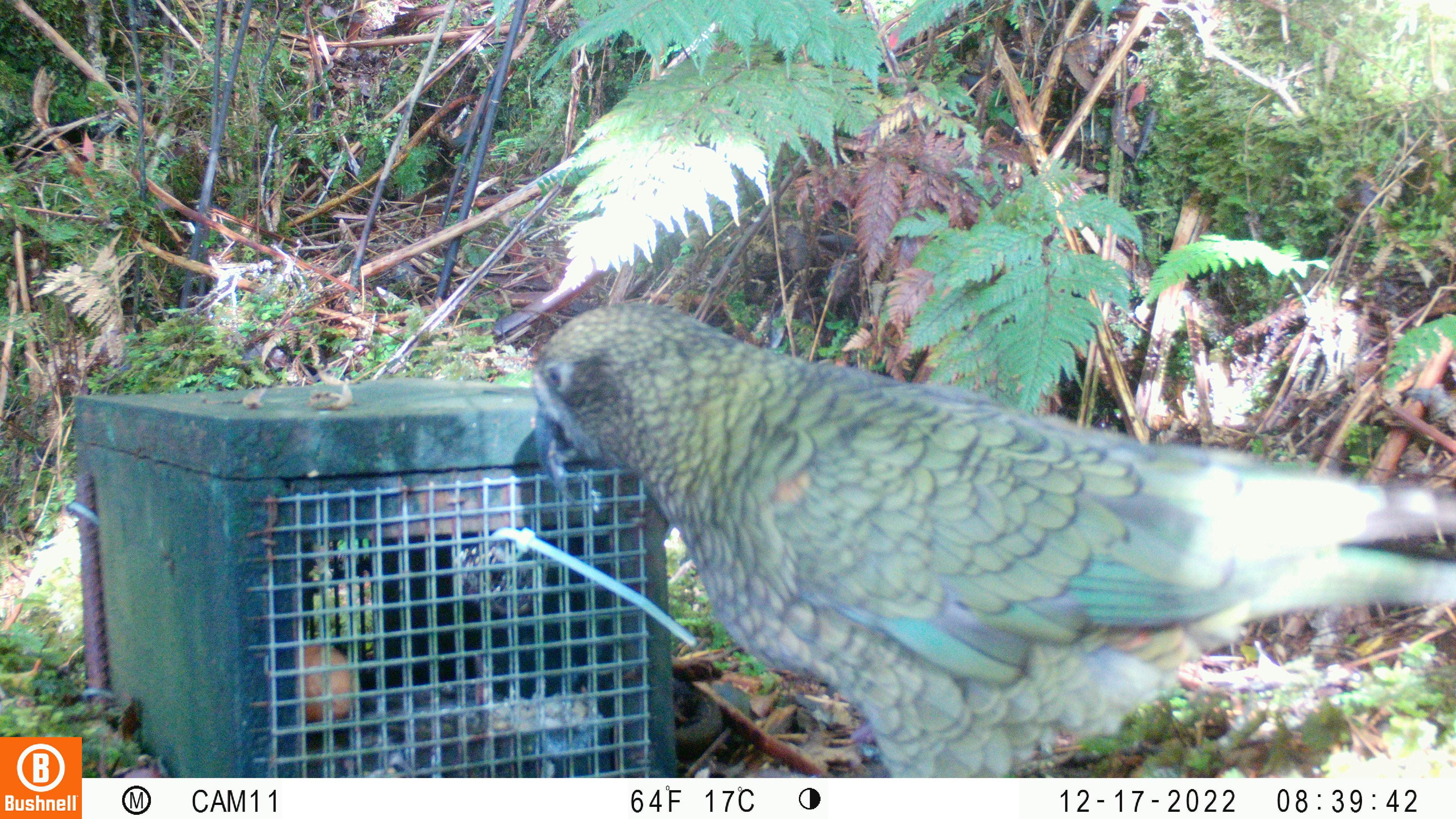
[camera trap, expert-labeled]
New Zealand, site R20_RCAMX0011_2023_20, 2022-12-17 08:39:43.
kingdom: Animalia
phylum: Chordata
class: Aves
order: Psittaciformes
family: Strigopidae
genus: Nestor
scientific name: Nestor notabilis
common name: kea